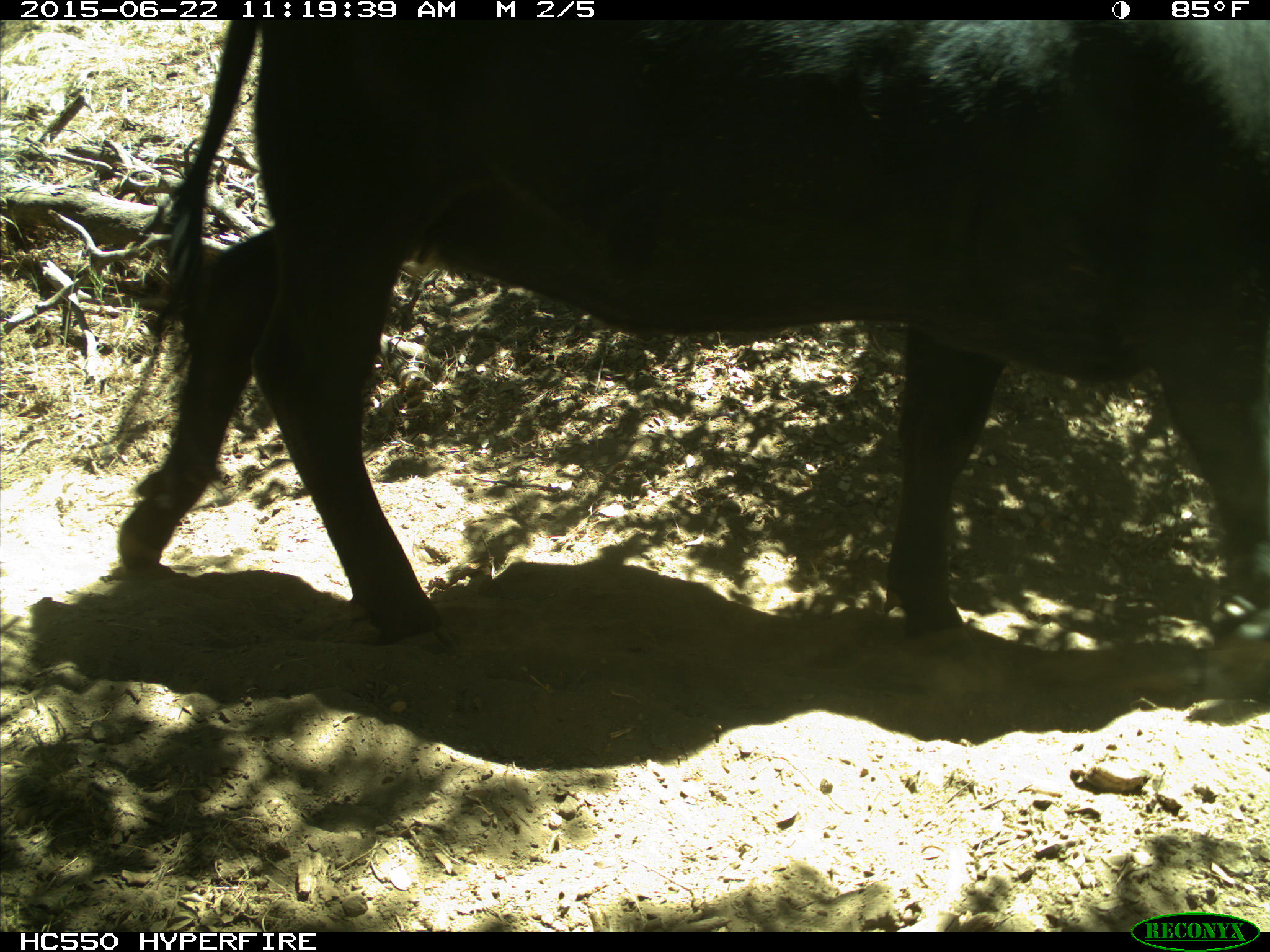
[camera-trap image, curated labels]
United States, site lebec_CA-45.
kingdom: Animalia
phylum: Chordata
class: Mammalia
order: Artiodactyla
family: Bovidae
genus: Bos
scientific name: Bos taurus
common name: domestic cow